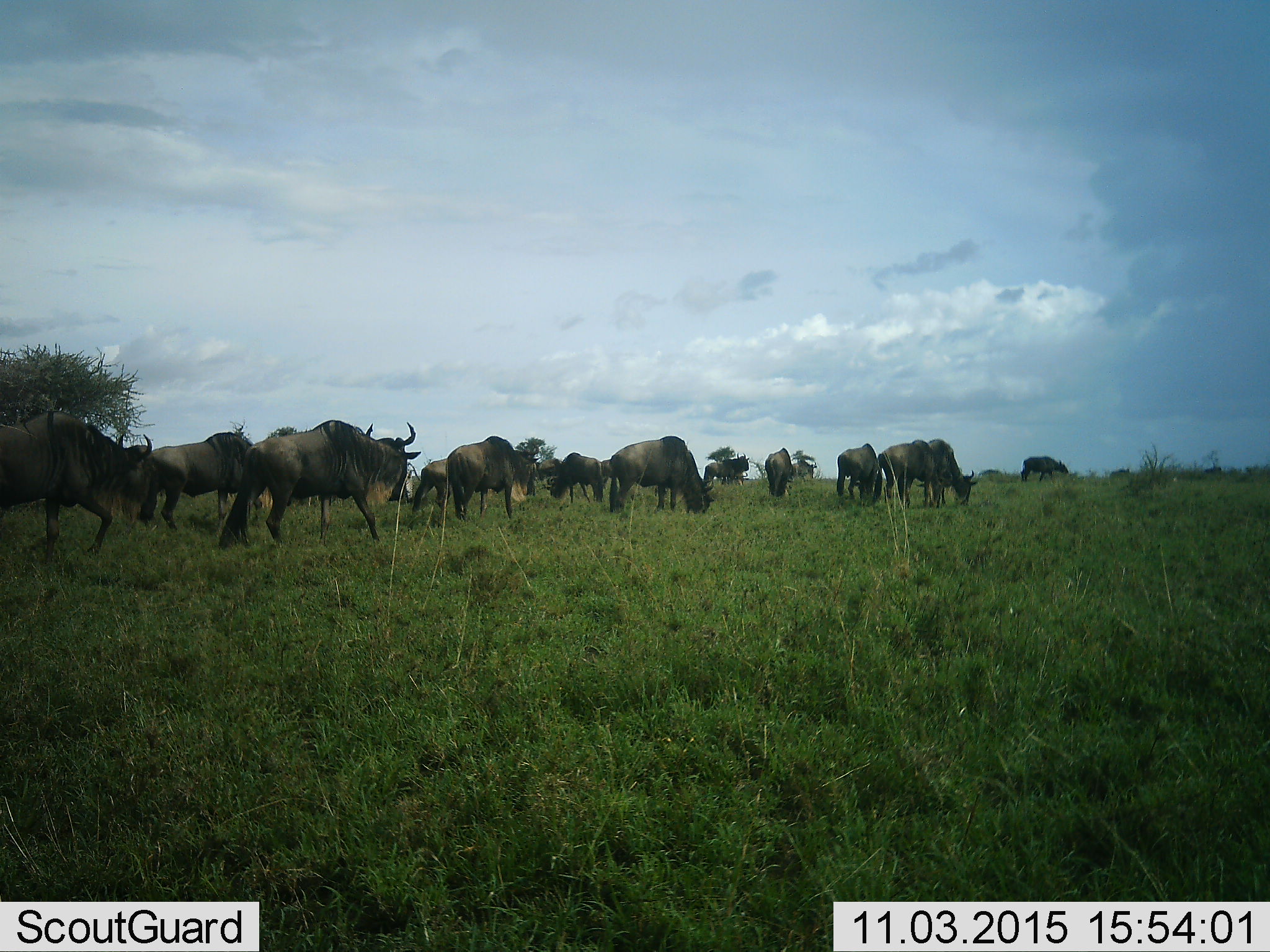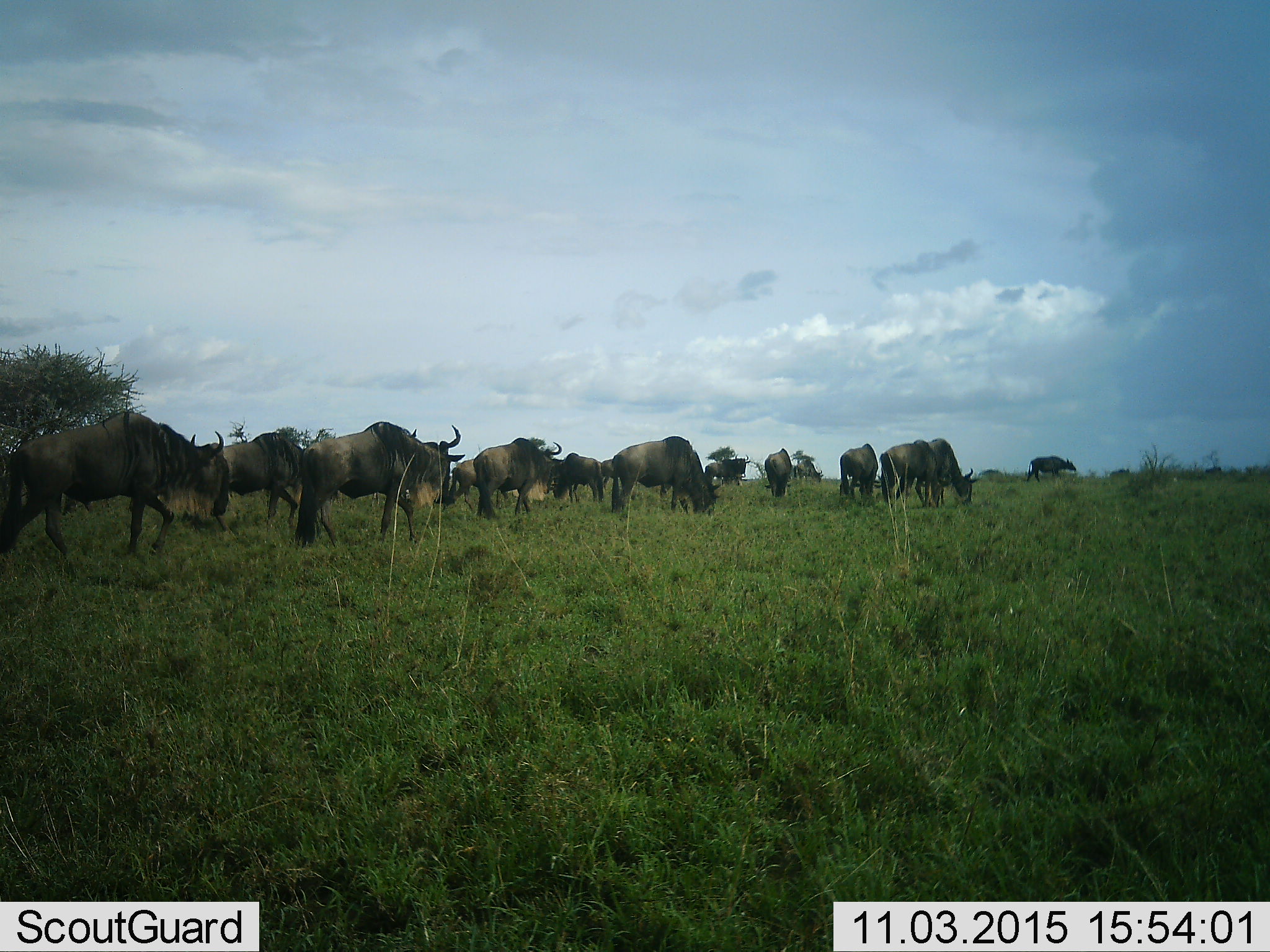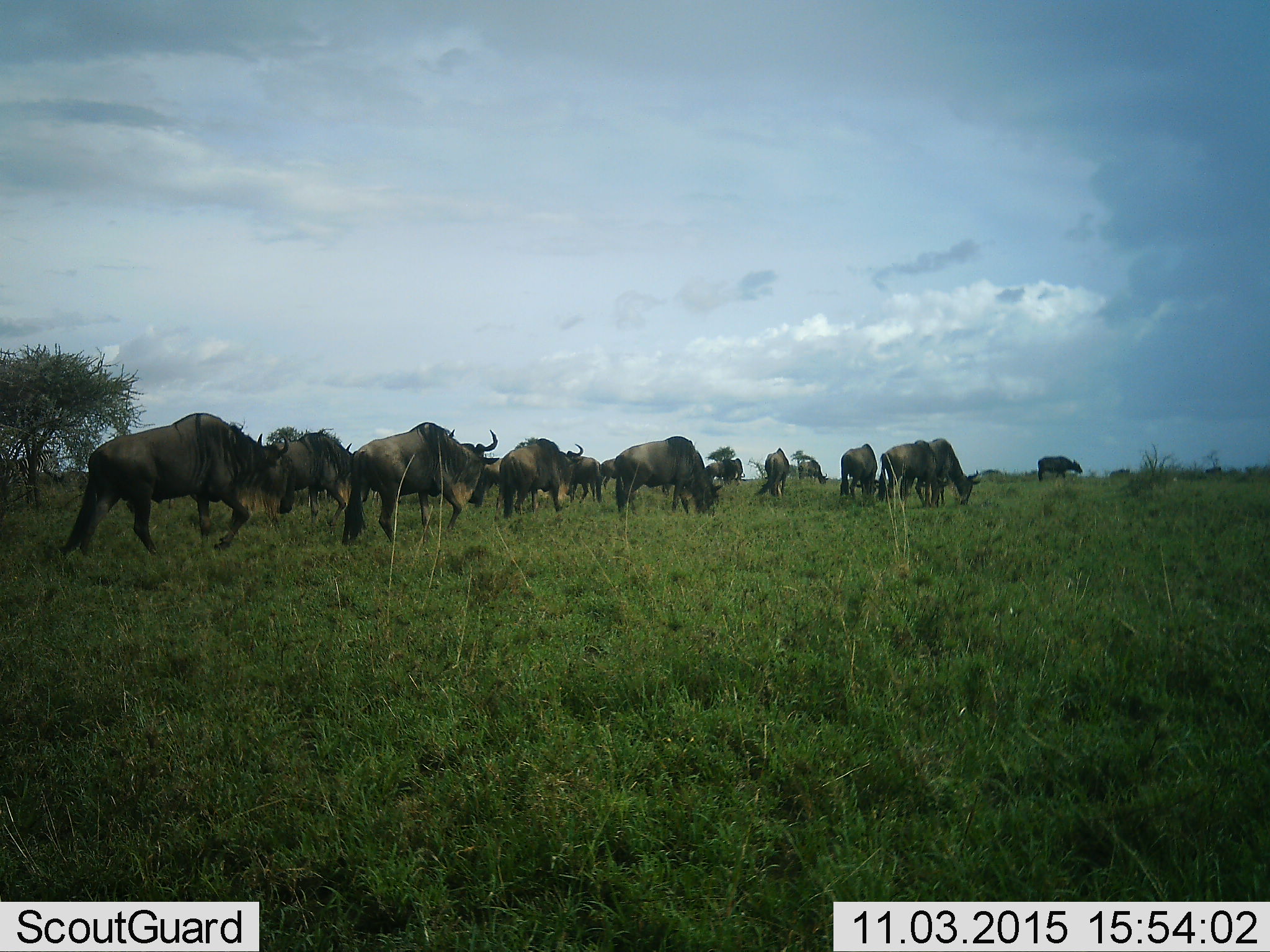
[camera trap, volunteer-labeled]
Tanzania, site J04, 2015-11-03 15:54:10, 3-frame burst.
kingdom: Animalia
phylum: Chordata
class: Mammalia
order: Artiodactyla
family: Bovidae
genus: Connochaetes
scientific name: Connochaetes taurinus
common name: blue wildebeest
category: wildebeest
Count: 11-50.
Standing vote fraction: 56%.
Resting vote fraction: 0%.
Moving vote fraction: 89%.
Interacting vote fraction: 0%.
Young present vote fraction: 0%.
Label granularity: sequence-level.